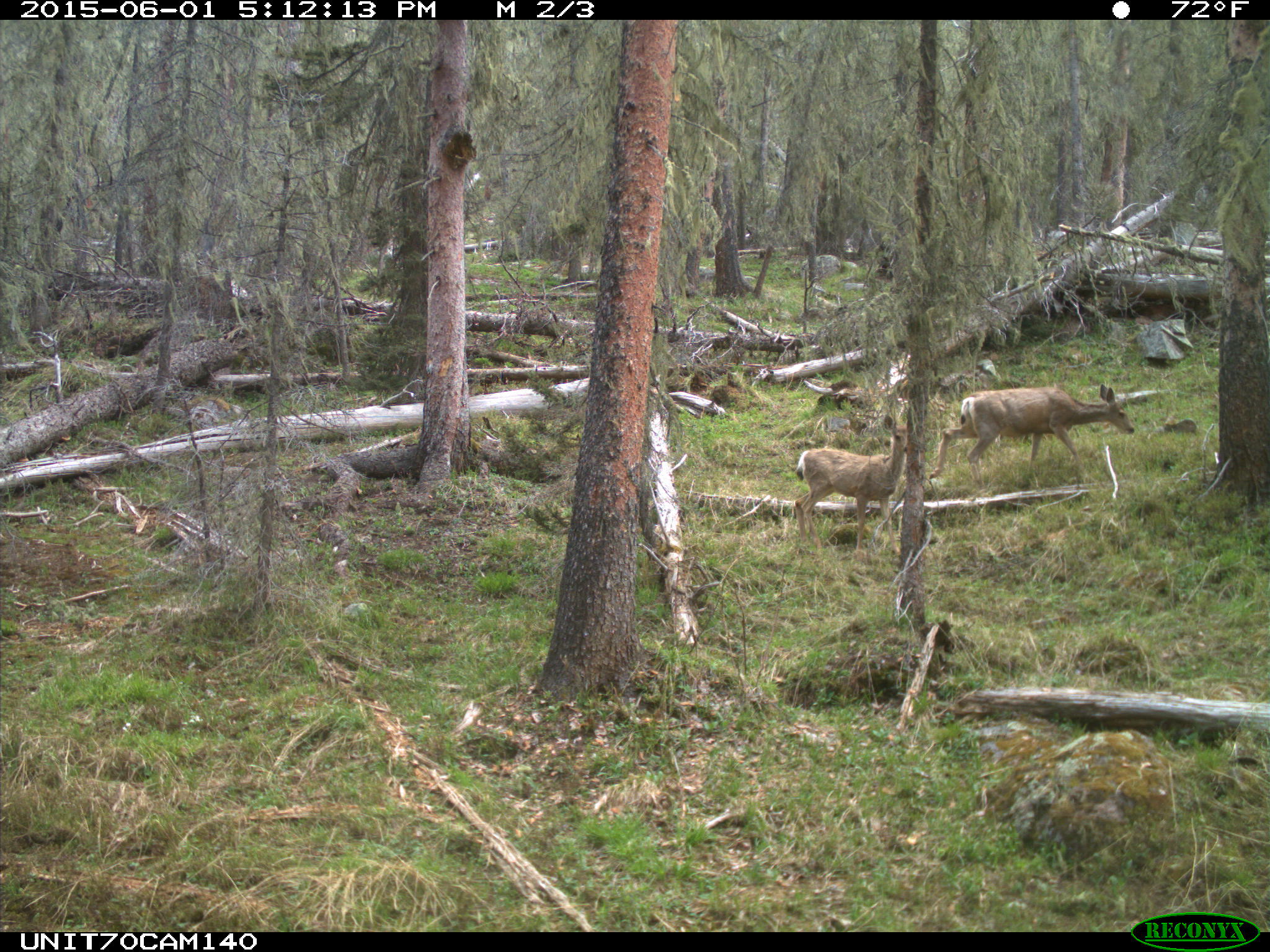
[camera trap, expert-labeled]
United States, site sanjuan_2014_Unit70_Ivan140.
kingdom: Animalia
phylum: Chordata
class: Mammalia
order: Artiodactyla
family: Cervidae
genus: Odocoileus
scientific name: Odocoileus hemionus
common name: mule deer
Odocoileus hemionus (mule deer).